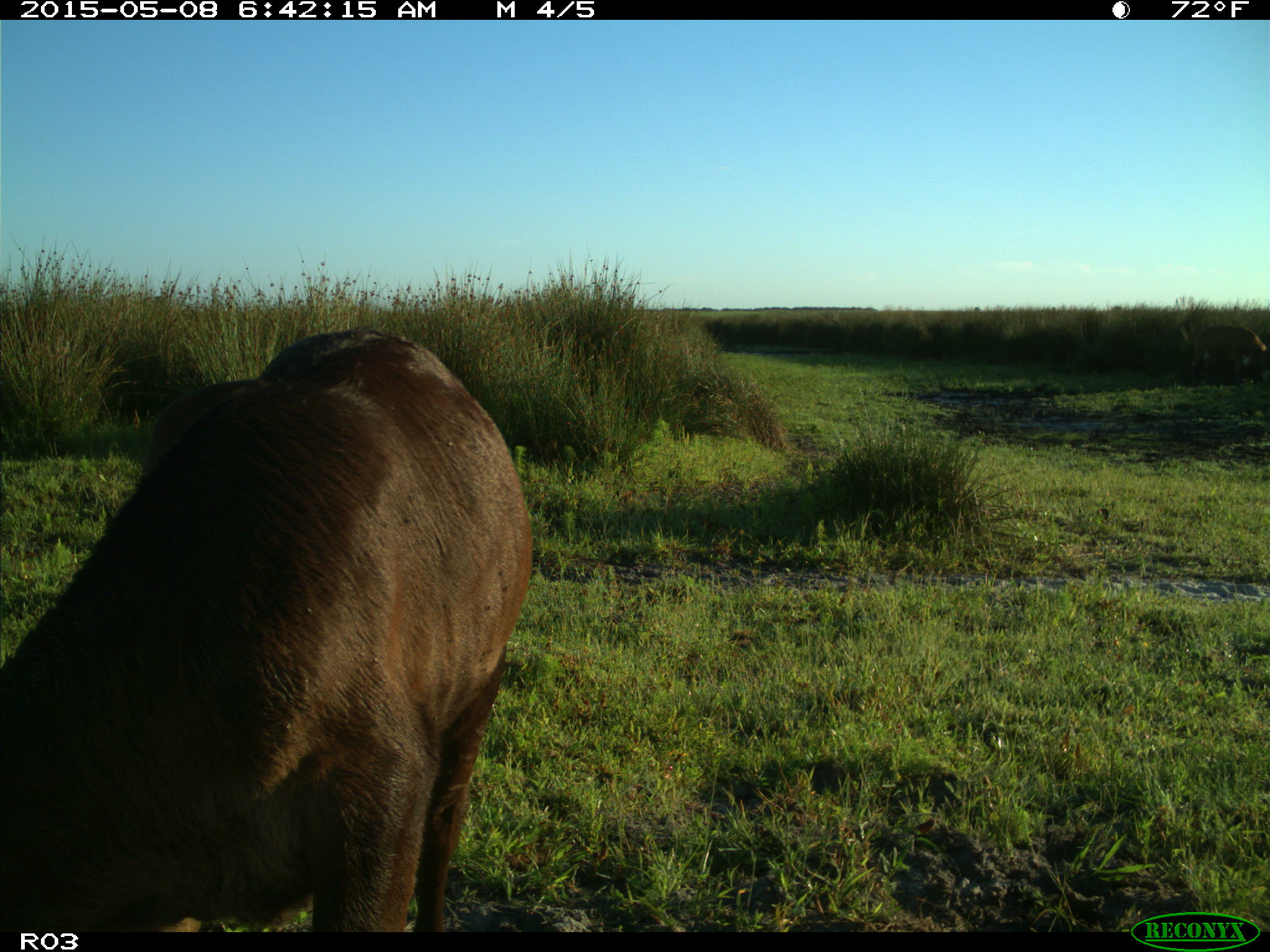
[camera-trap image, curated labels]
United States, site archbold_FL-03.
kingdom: Animalia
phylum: Chordata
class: Mammalia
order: Artiodactyla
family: Bovidae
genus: Bos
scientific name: Bos taurus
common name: domestic cow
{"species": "Bos taurus (domestic cow)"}